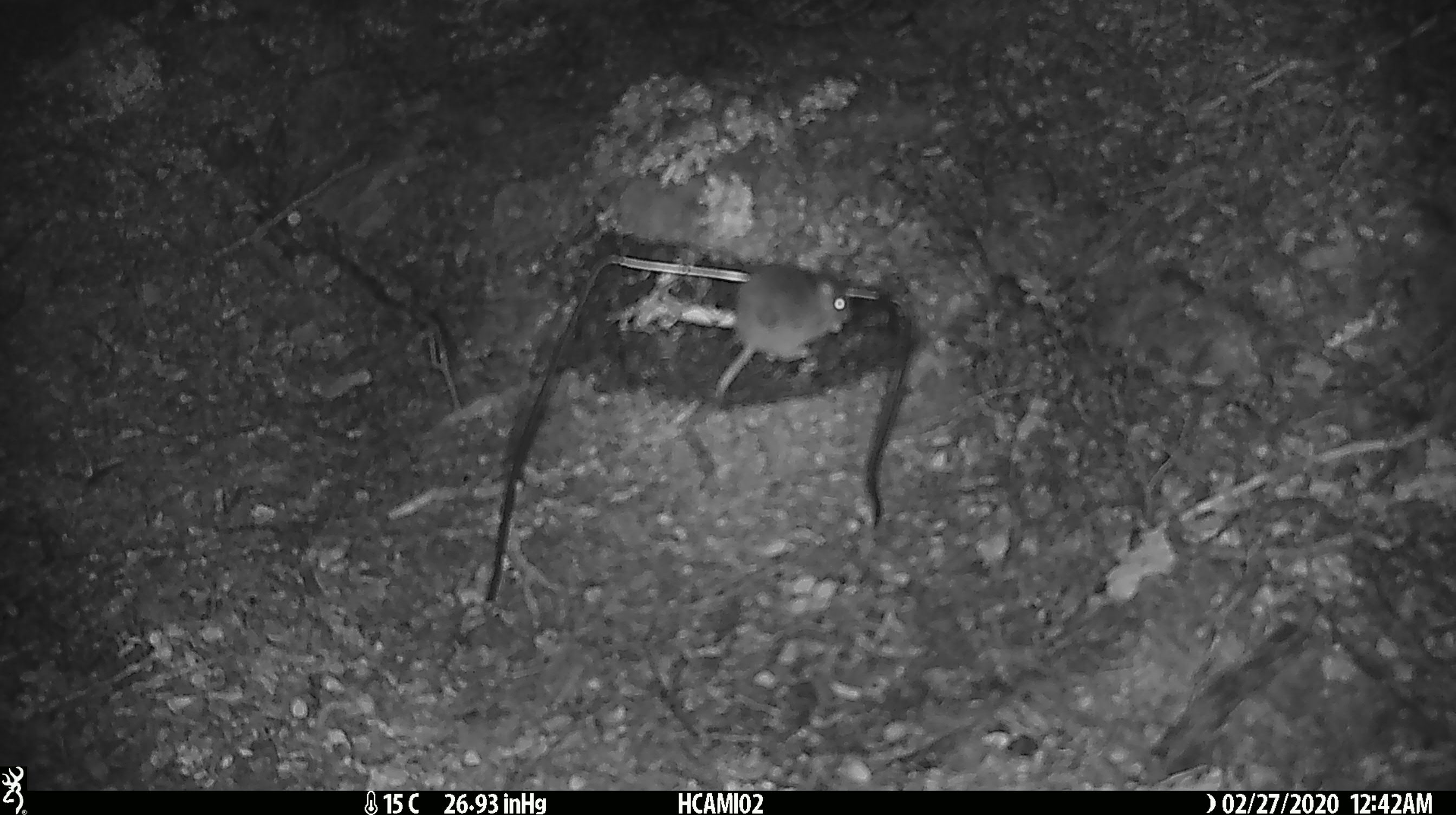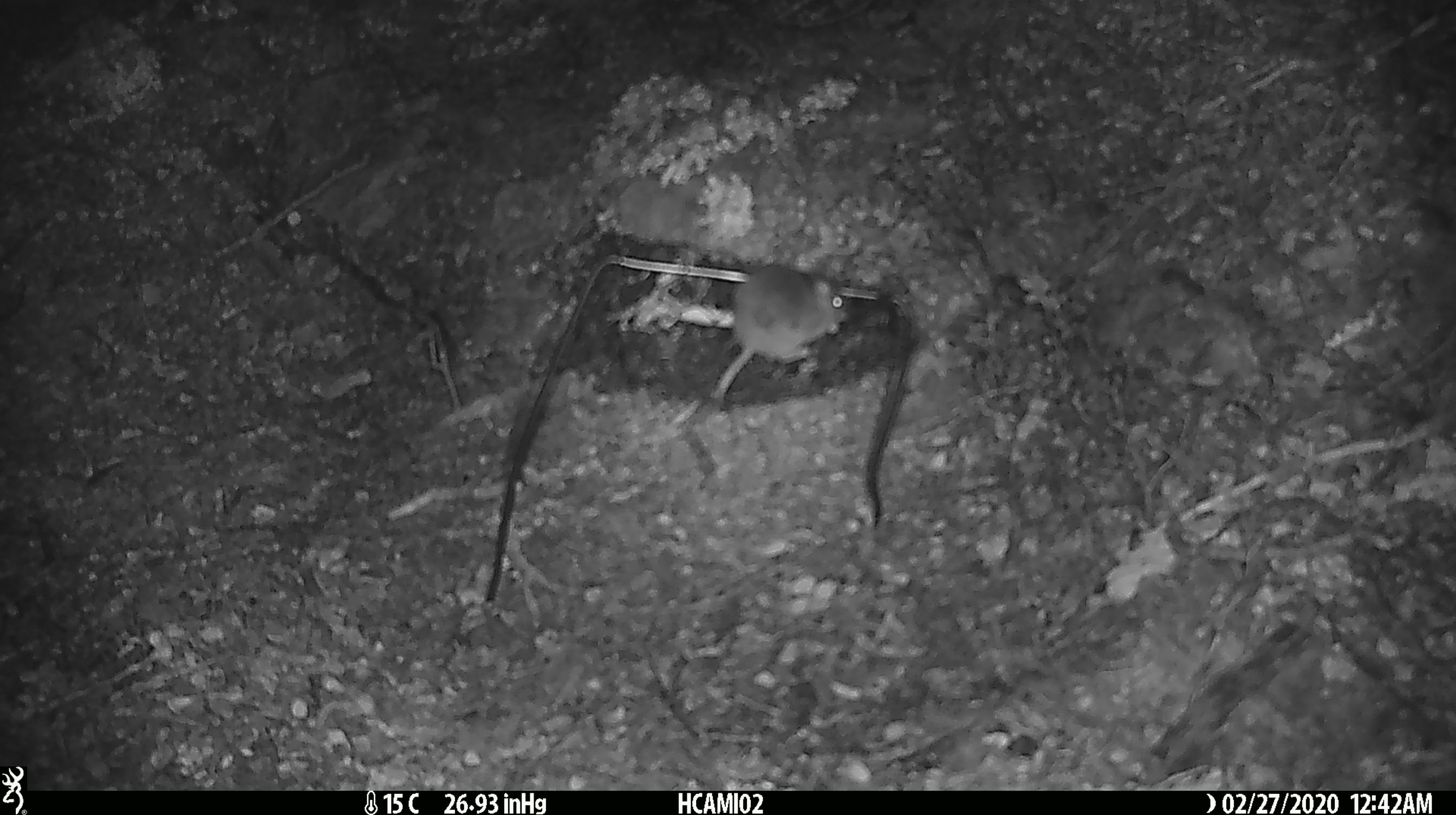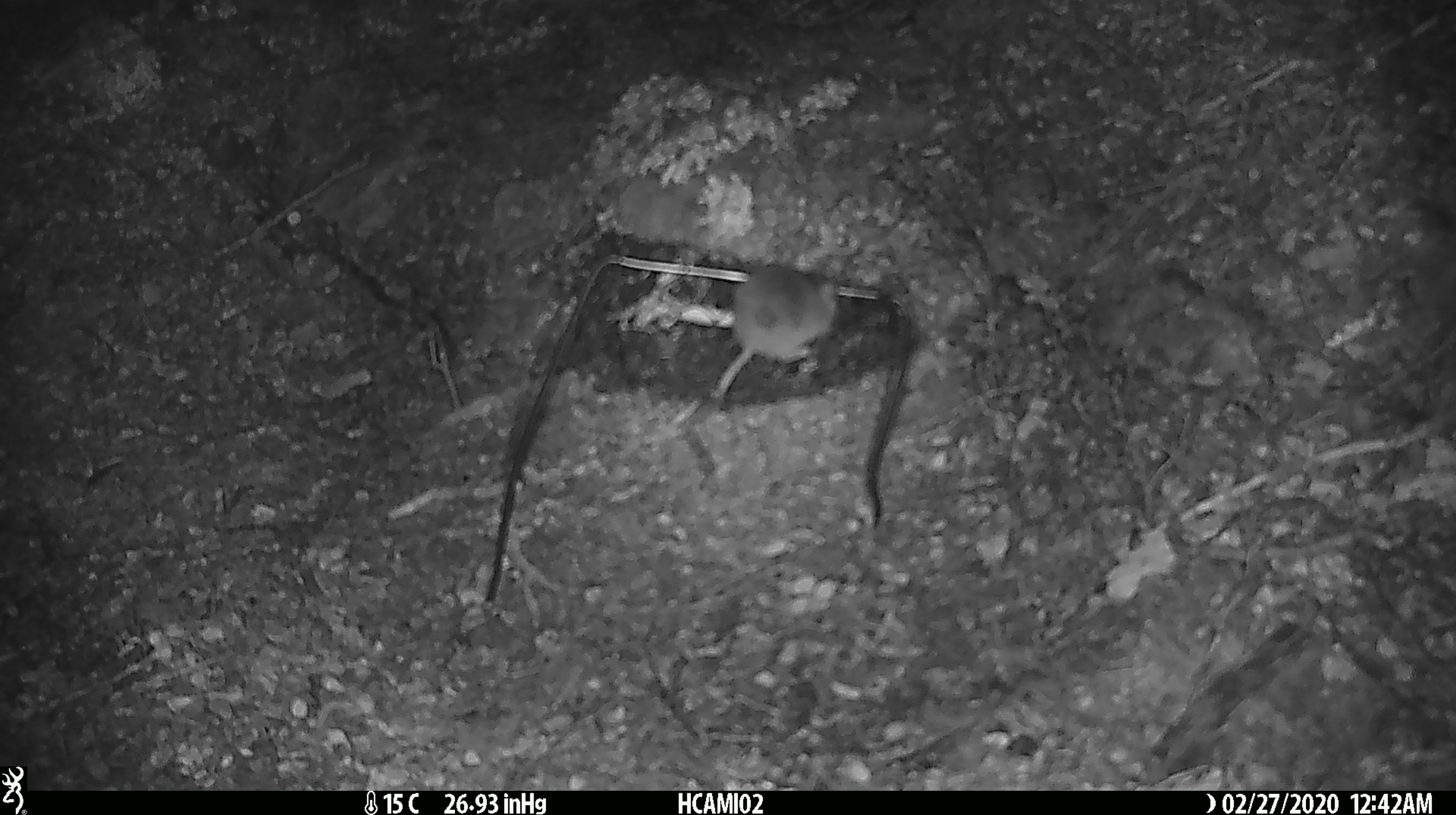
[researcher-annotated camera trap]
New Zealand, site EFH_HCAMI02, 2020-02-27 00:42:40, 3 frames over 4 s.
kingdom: Animalia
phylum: Chordata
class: Mammalia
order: Rodentia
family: Muridae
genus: Mus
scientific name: Mus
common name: mouse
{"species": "mouse (Mus)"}